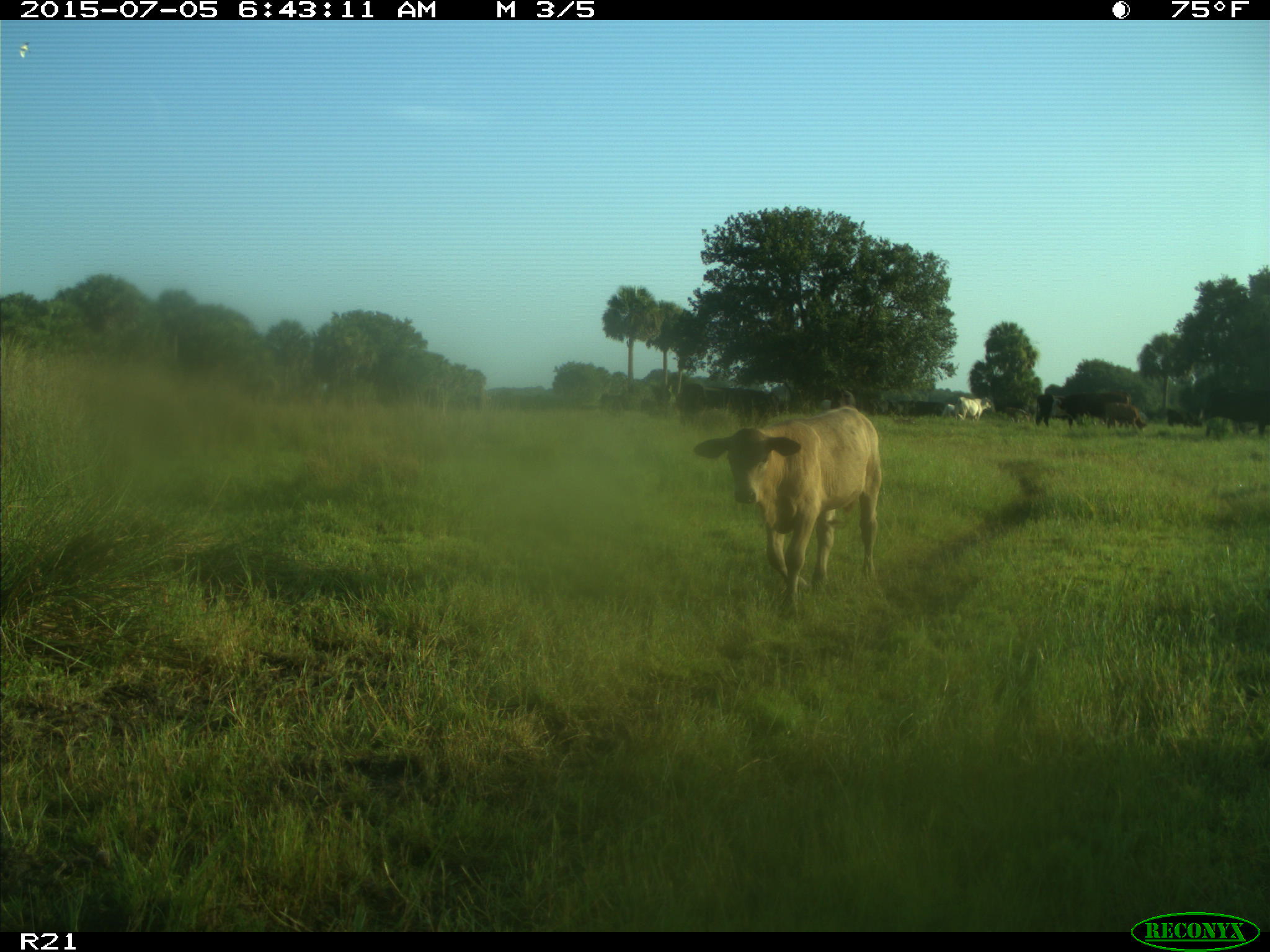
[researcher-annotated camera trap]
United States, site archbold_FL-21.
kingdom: Animalia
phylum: Chordata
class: Mammalia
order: Artiodactyla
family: Bovidae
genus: Bos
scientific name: Bos taurus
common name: domestic cow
Bos taurus (domestic cow).